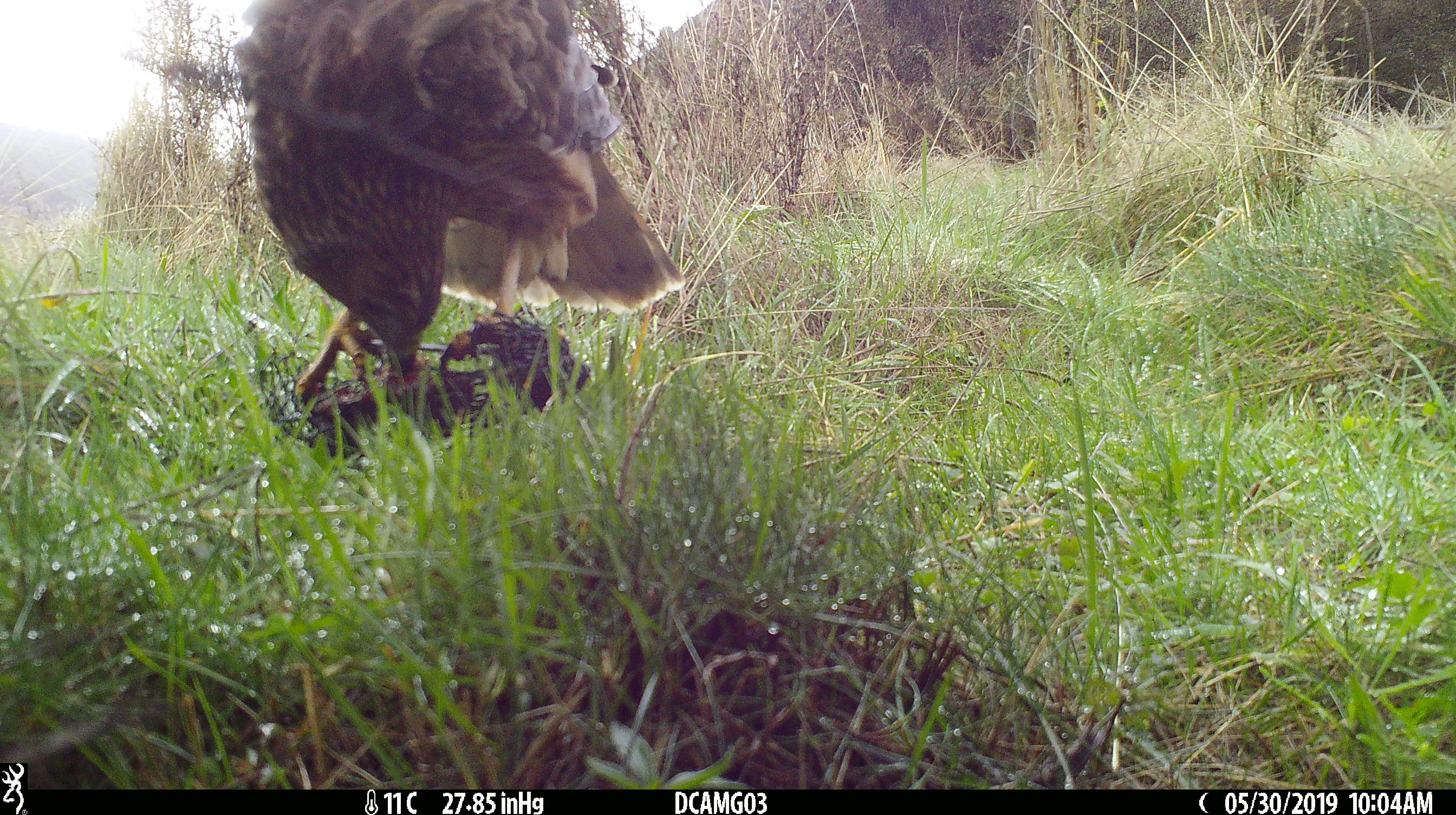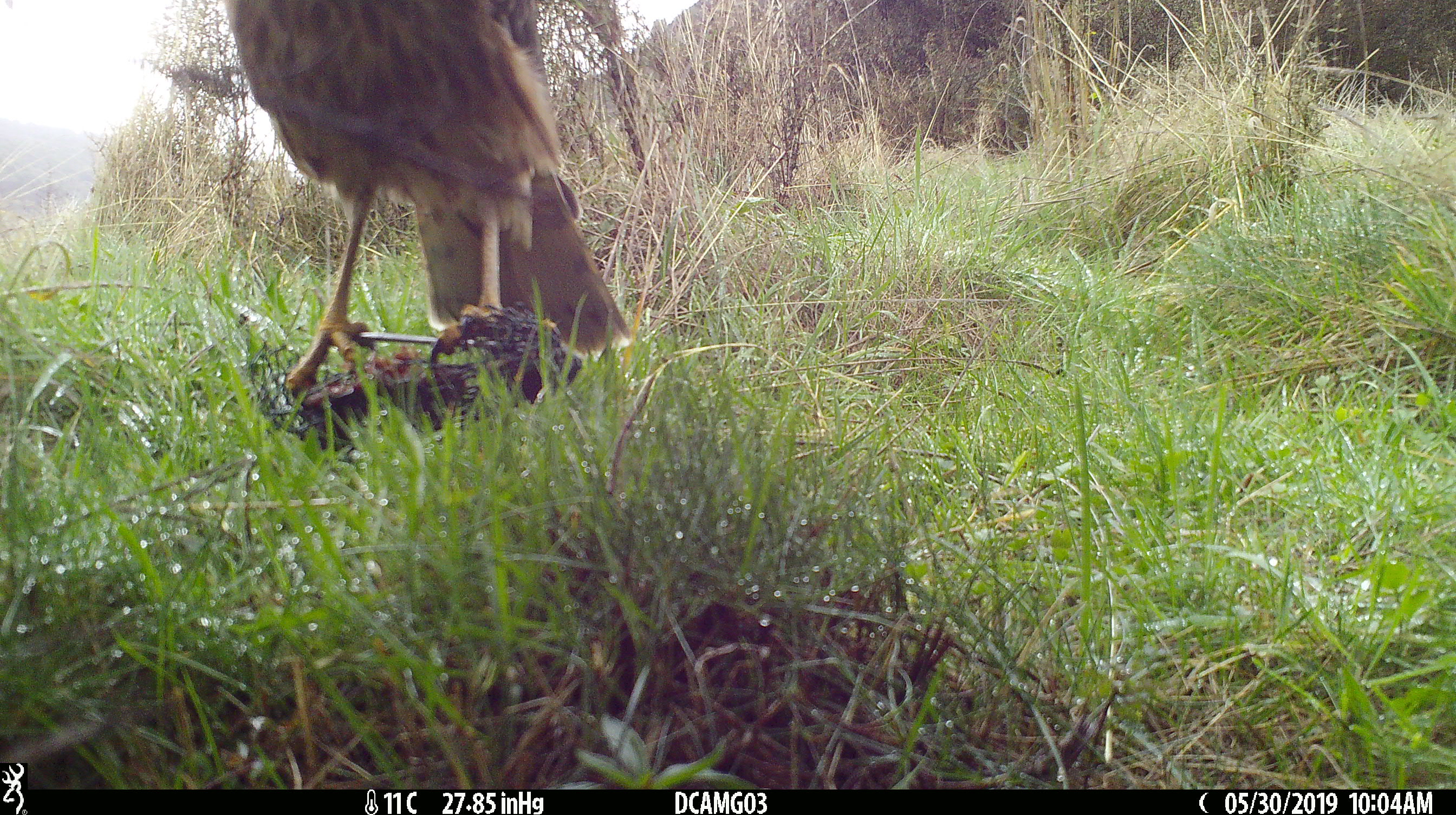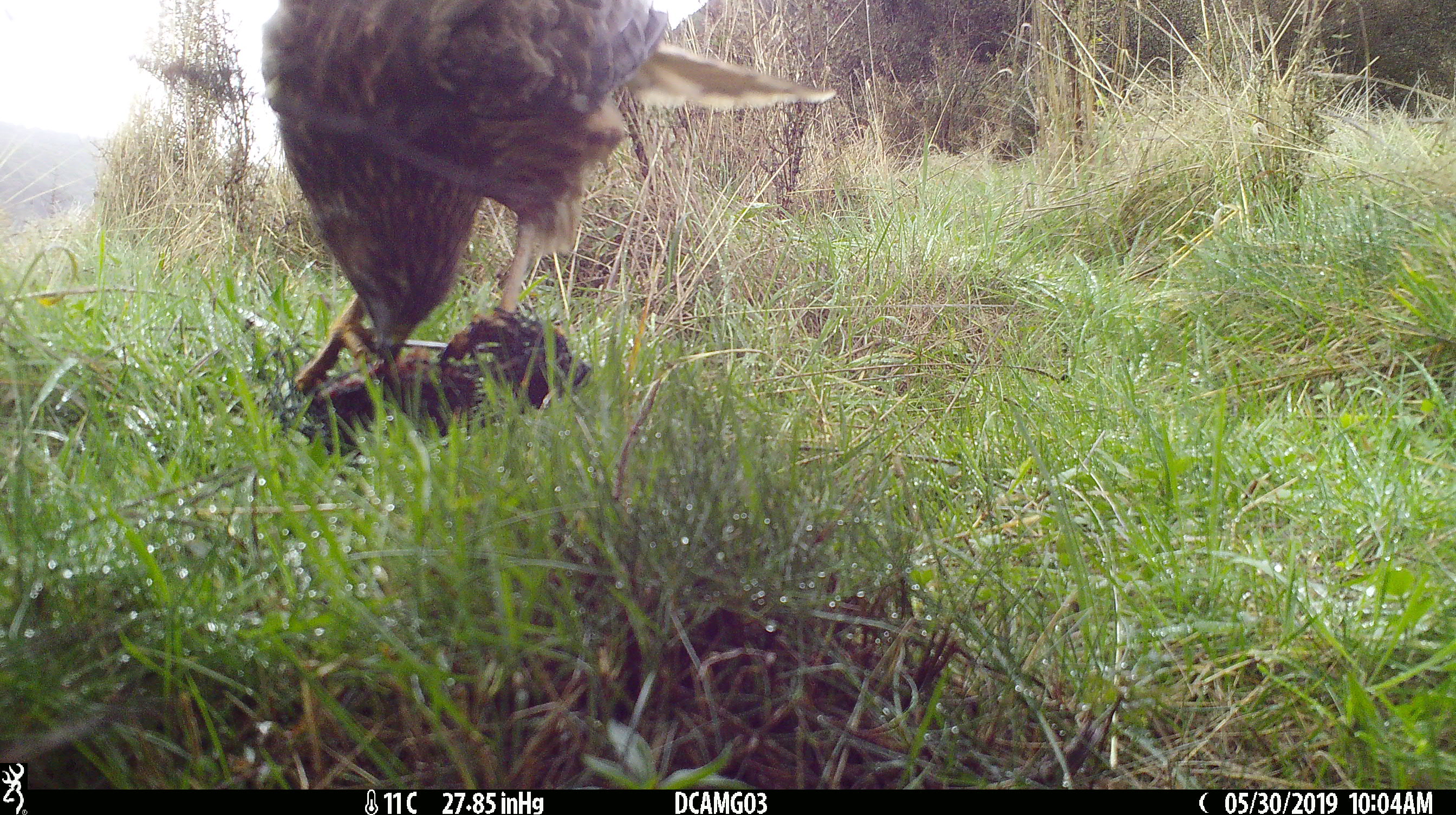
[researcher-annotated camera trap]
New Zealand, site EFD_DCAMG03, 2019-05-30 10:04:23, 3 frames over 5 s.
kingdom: Animalia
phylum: Chordata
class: Aves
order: Accipitriformes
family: Accipitridae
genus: Circus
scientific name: Circus approximans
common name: swamp harrier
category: harrier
Harrier (swamp harrier) (Circus approximans).